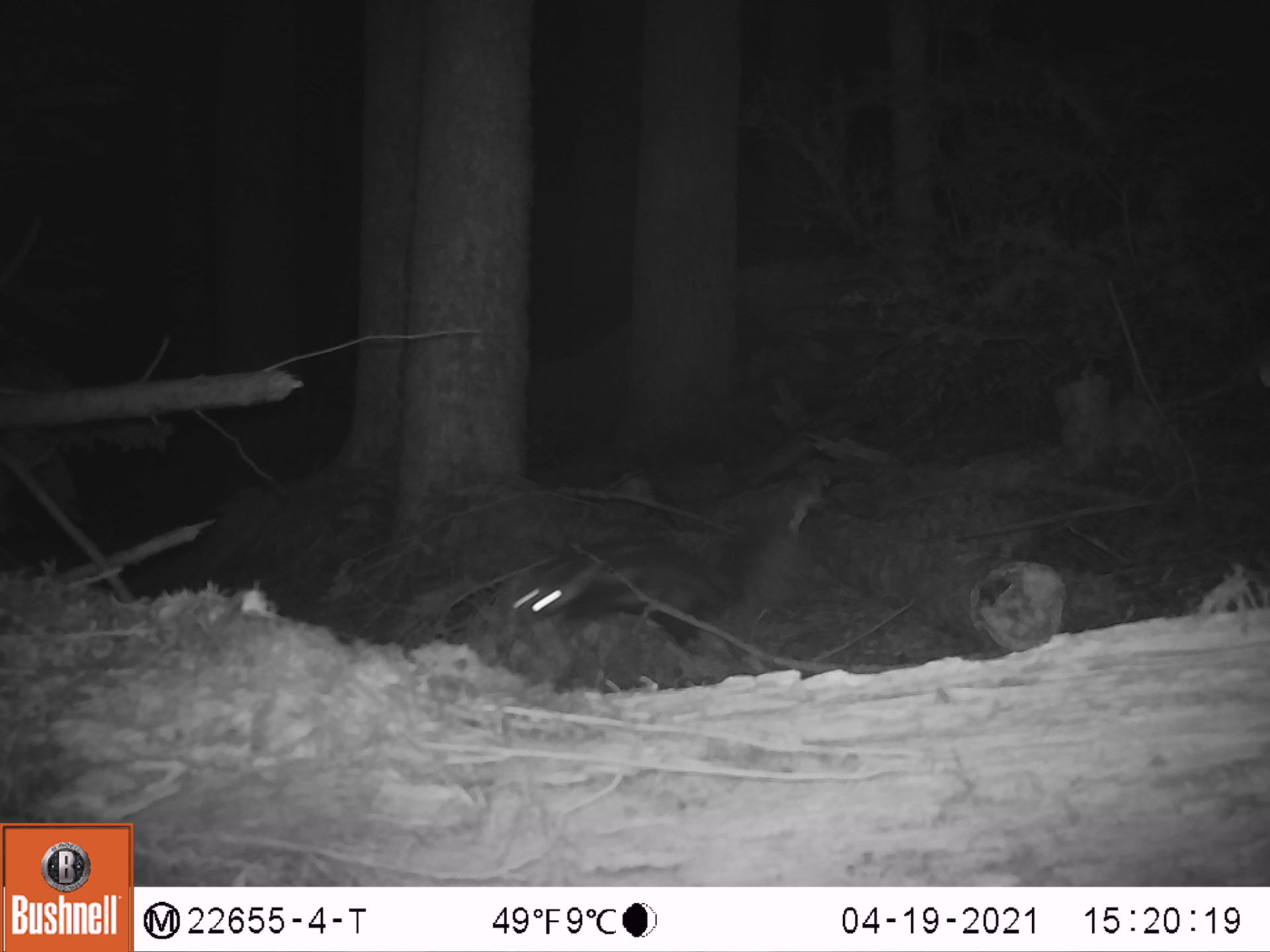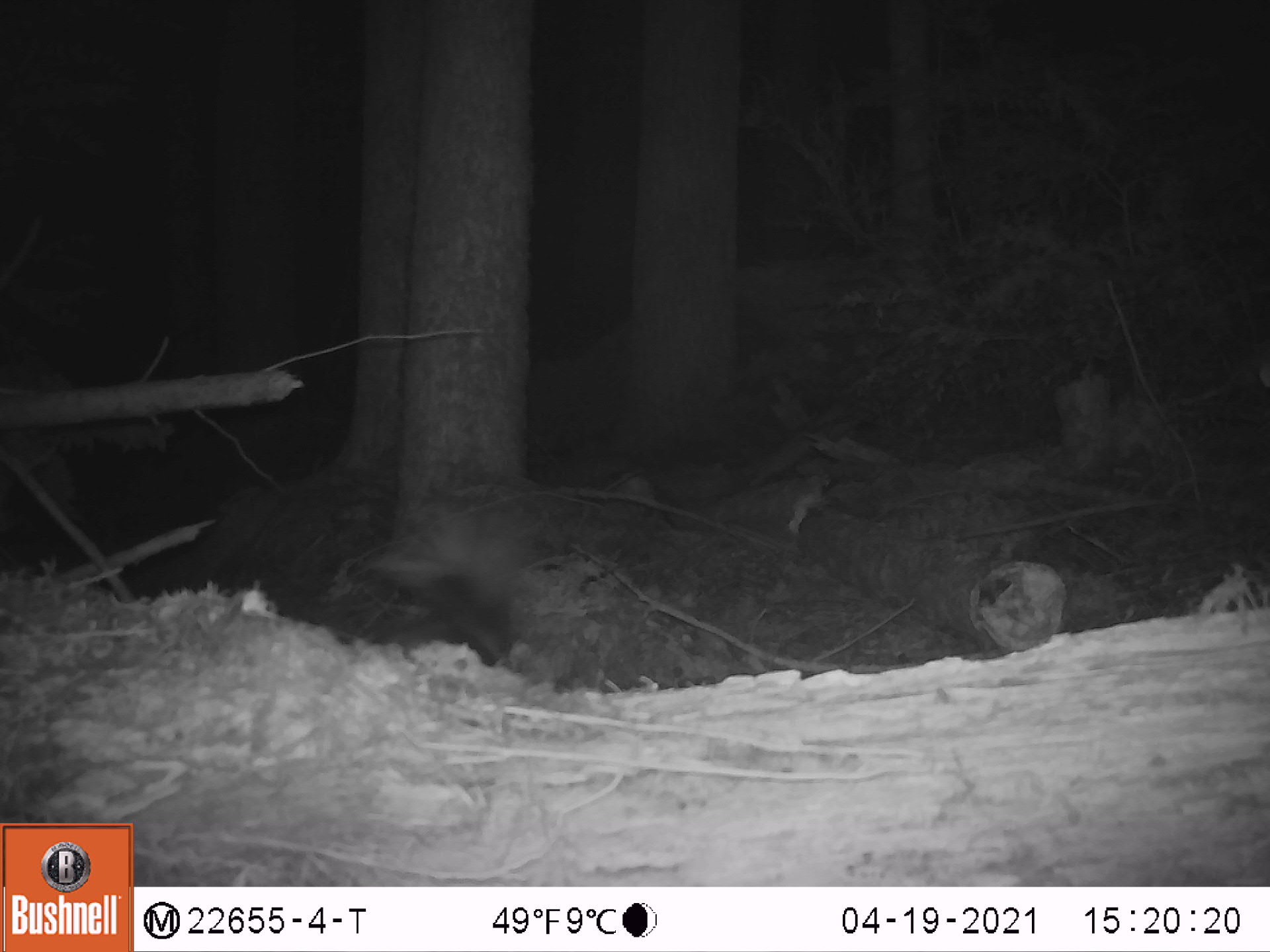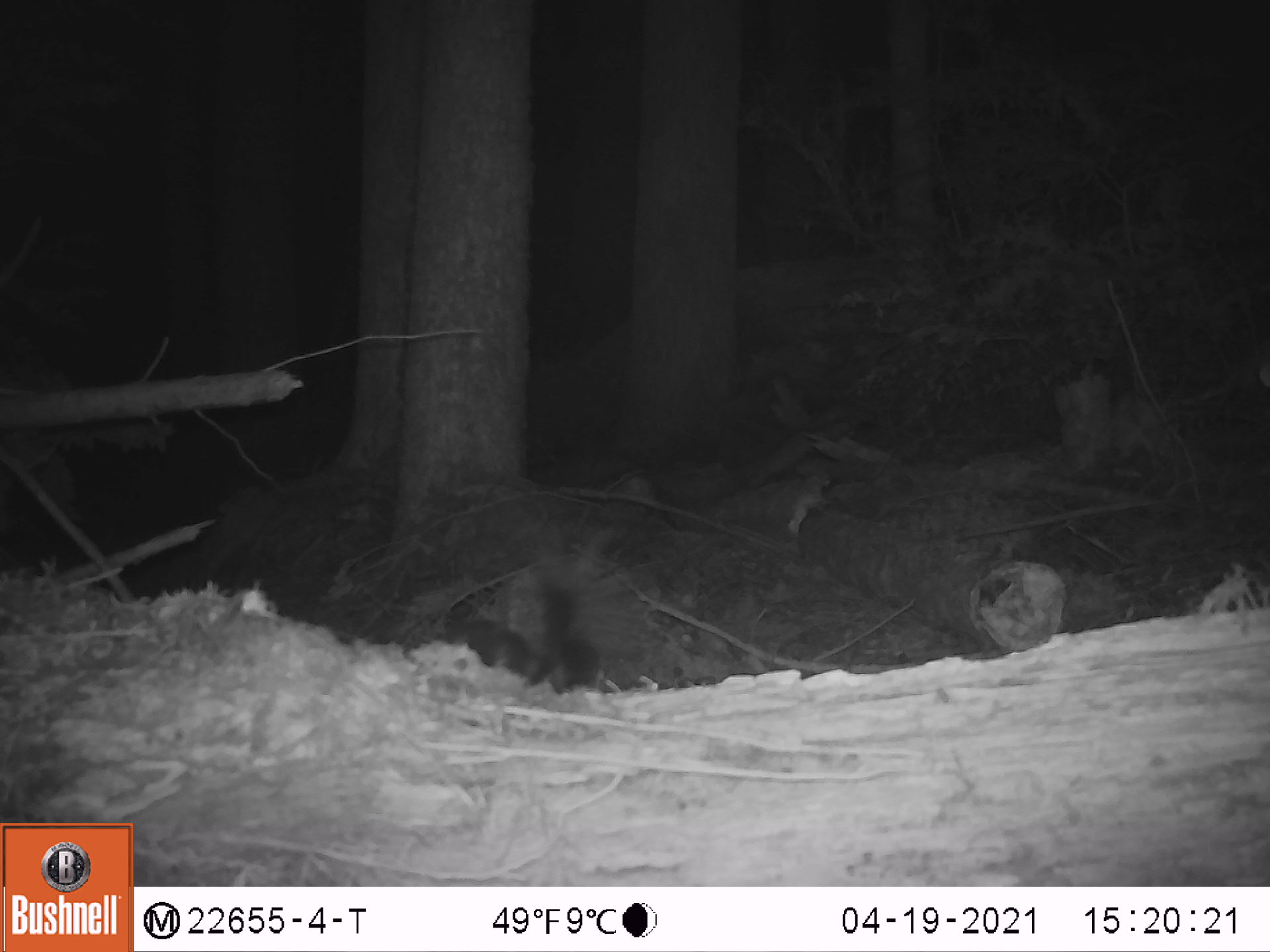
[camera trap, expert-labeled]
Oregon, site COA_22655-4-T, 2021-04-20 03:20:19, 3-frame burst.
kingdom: Animalia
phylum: Chordata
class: Mammalia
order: Carnivora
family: Mephitidae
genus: Spilogale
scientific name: Spilogale gracilis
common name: western spotted skunk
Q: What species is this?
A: Western spotted skunk (Spilogale gracilis).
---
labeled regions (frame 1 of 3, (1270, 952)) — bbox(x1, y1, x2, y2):
western spotted skunk: bbox(498, 515, 811, 647)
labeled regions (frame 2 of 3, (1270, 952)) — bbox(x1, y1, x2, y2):
western spotted skunk: bbox(308, 516, 549, 667)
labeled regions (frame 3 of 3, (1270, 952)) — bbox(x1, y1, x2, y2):
western spotted skunk: bbox(430, 529, 644, 691)